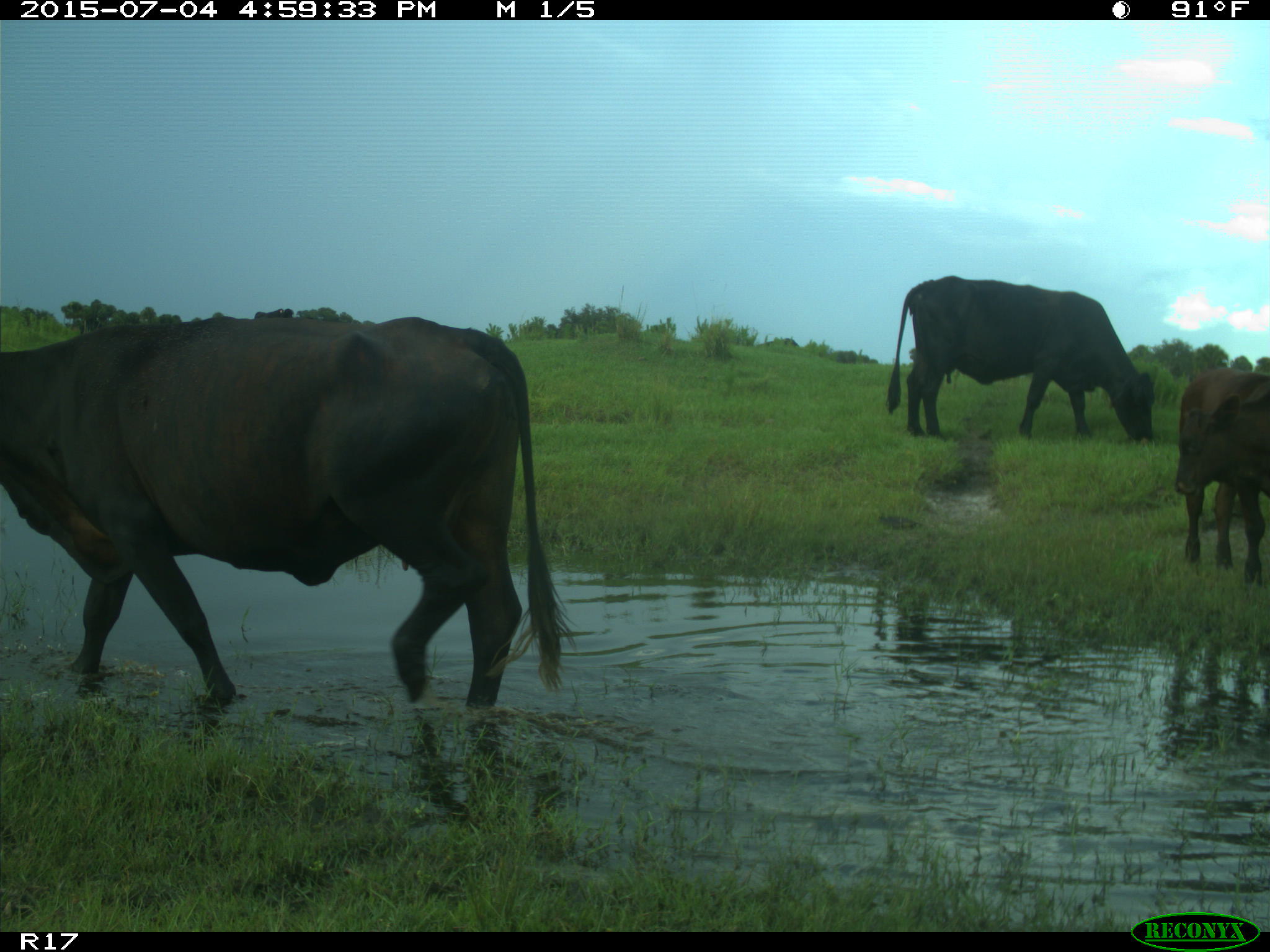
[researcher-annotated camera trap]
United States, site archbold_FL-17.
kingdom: Animalia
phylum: Chordata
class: Mammalia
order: Artiodactyla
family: Bovidae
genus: Bos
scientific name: Bos taurus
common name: domestic cow